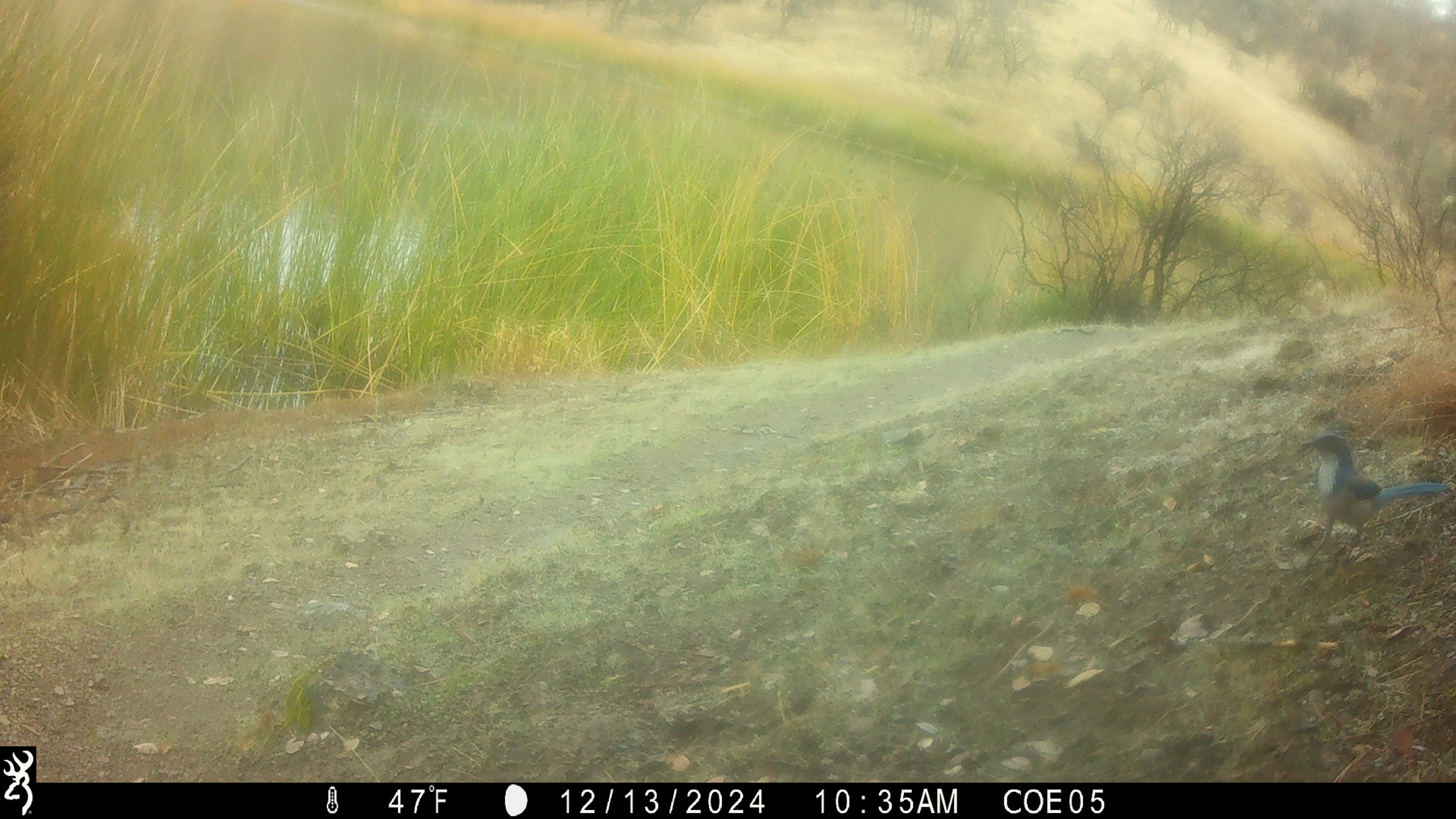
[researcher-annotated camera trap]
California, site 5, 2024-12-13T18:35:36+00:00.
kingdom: Animalia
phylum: Chordata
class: Aves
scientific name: Aves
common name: bird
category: unknown bird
Unknown bird (bird) (Aves).